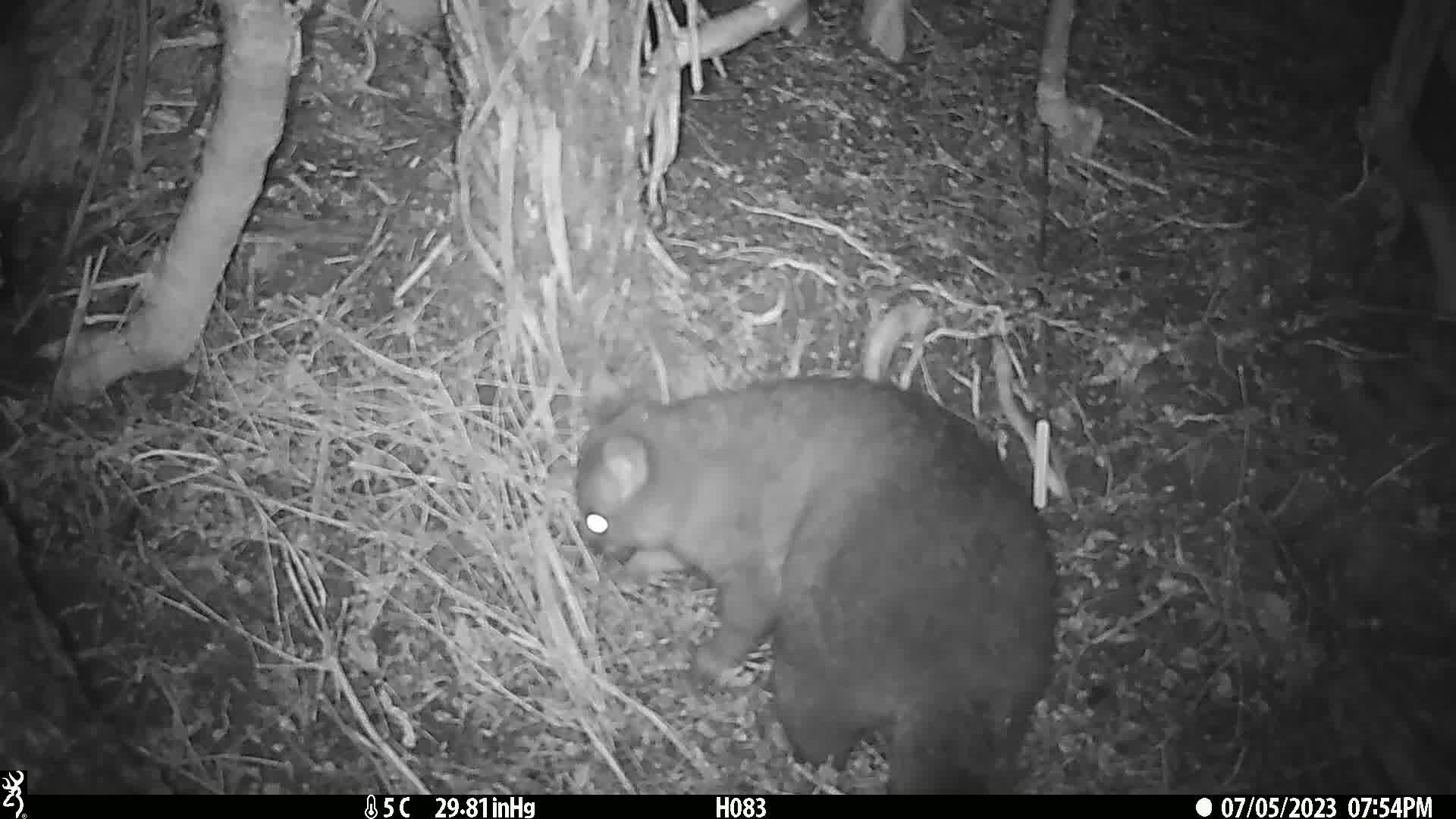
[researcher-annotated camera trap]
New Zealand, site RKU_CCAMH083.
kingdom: Animalia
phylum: Chordata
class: Mammalia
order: Diprotodontia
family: Phalangeridae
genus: Trichosurus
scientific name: Trichosurus vulpecula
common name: common brushtail possum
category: possum